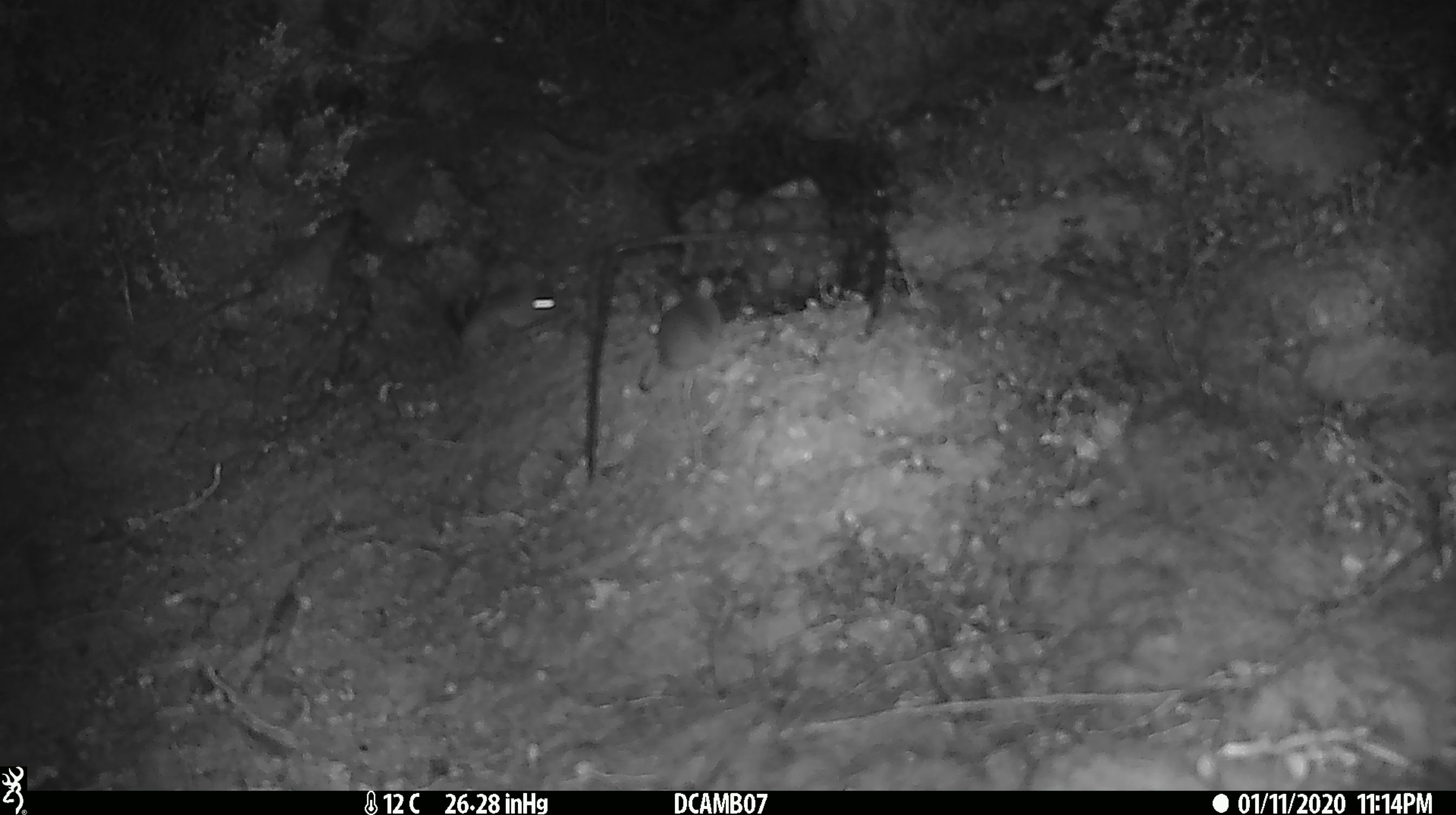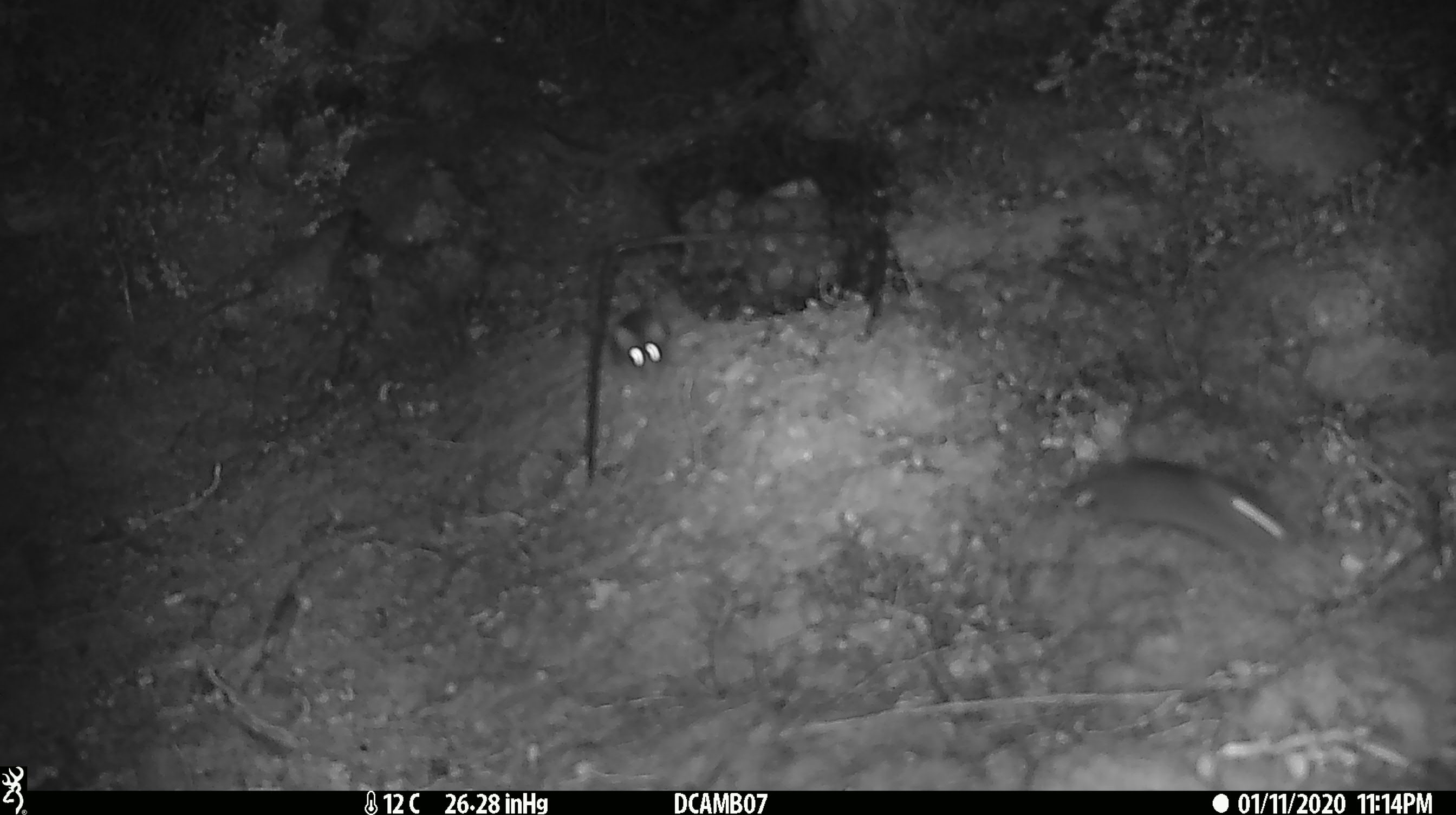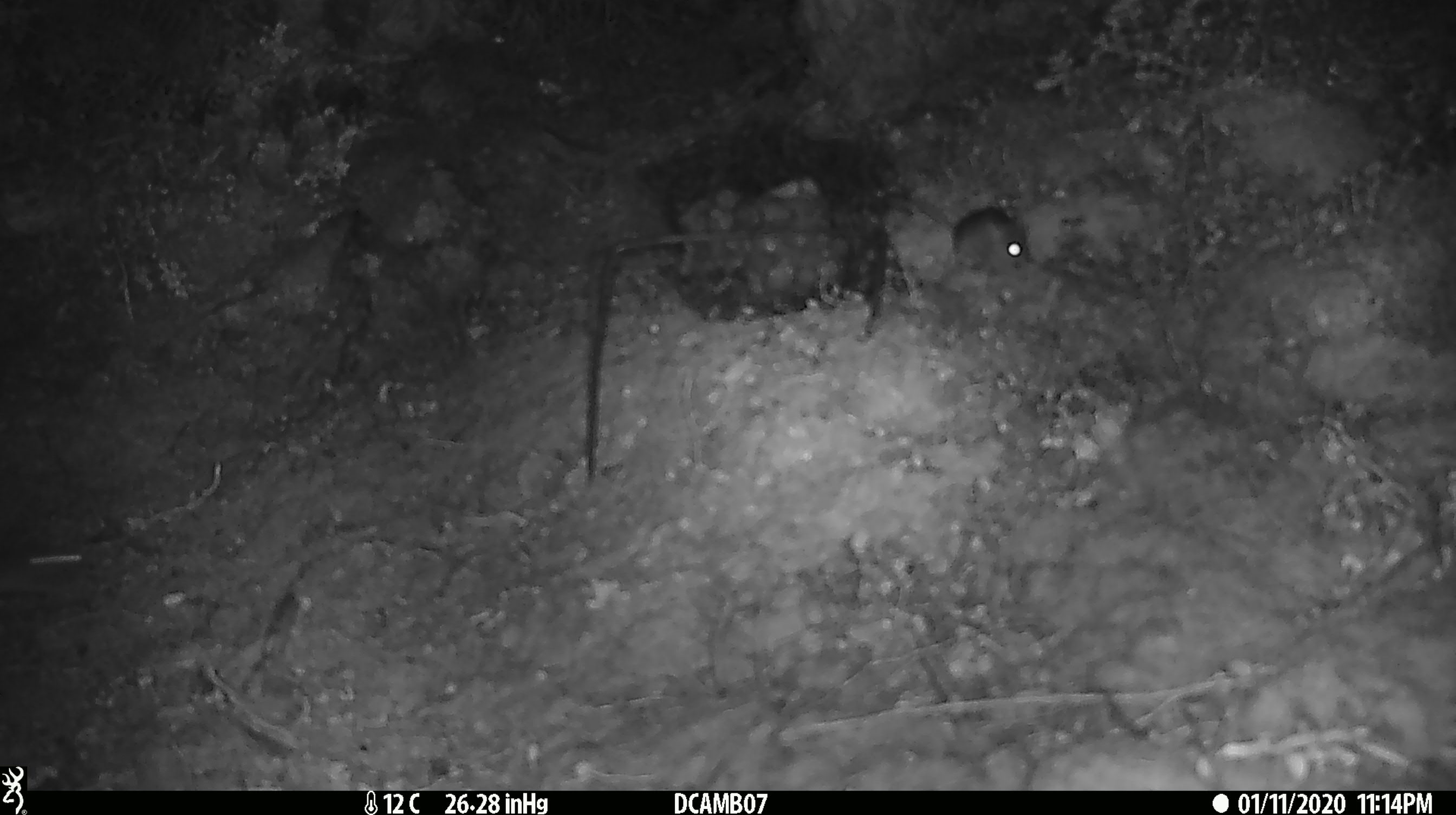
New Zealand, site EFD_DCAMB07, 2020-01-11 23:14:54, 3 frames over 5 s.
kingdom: Animalia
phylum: Chordata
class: Mammalia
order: Rodentia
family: Muridae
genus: Mus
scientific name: Mus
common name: mouse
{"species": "mouse (Mus)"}